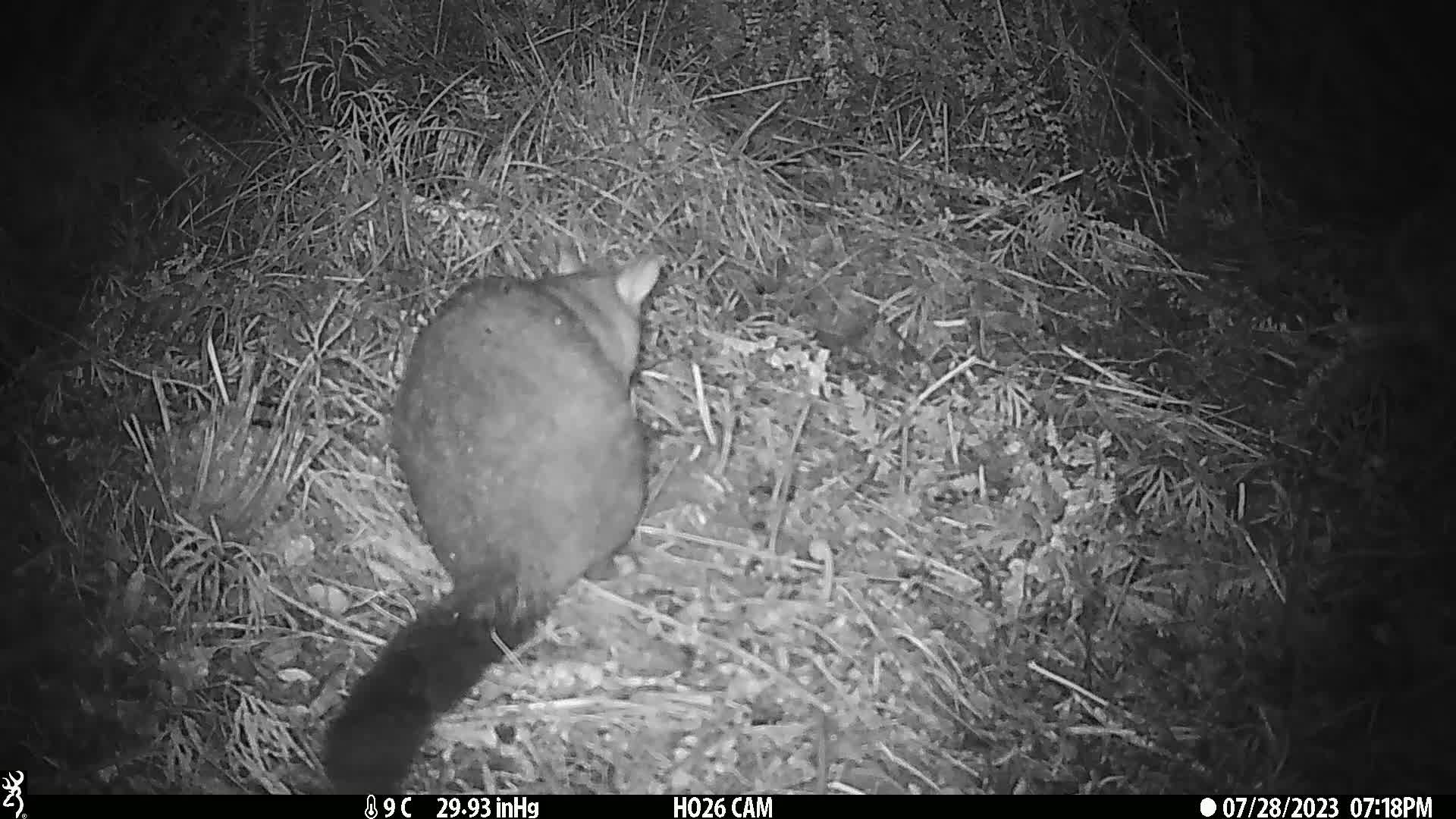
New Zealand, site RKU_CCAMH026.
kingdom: Animalia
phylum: Chordata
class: Mammalia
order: Diprotodontia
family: Phalangeridae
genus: Trichosurus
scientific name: Trichosurus vulpecula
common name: common brushtail possum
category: possum